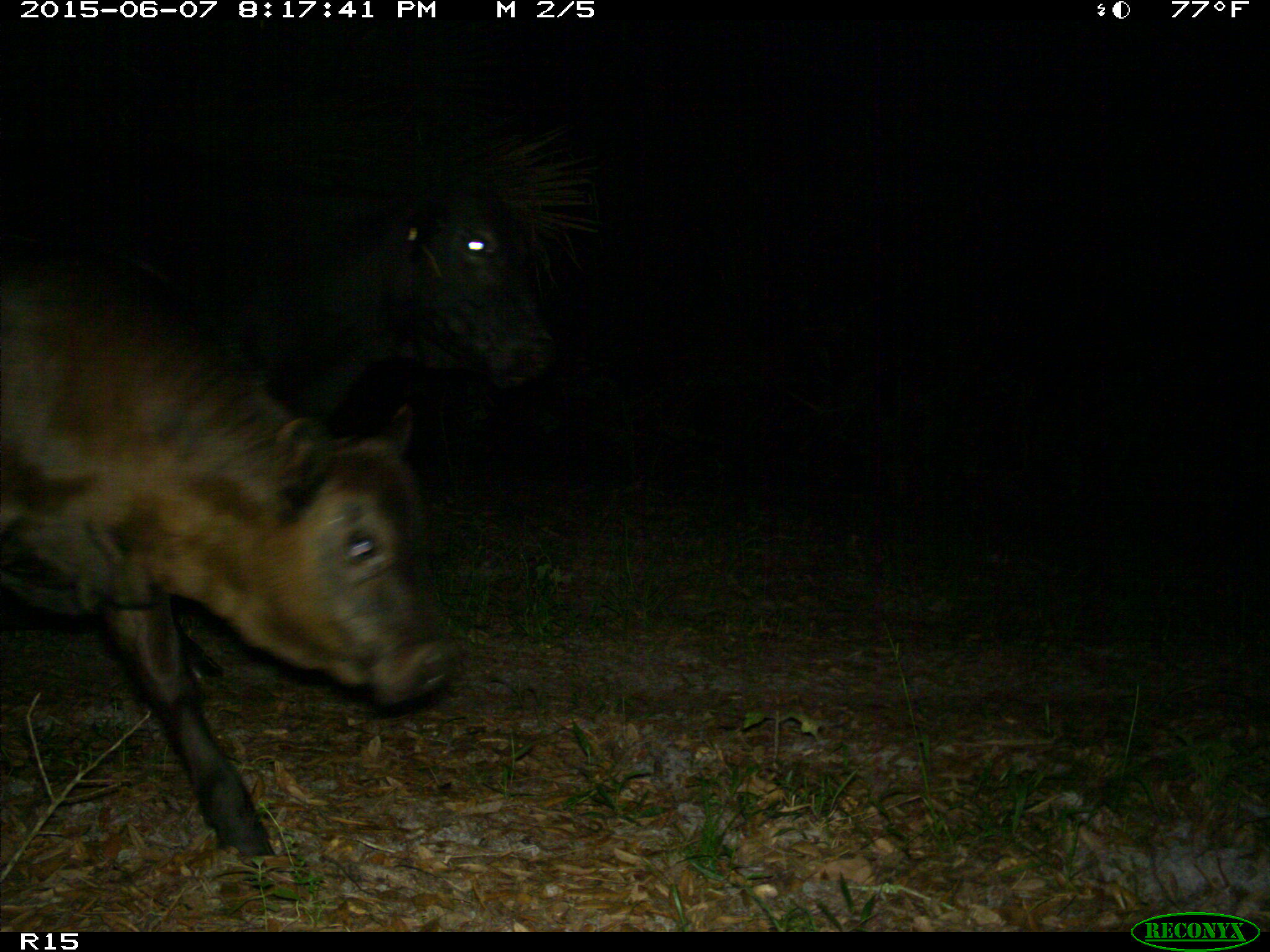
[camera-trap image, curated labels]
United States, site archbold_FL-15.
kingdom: Animalia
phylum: Chordata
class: Mammalia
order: Artiodactyla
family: Bovidae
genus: Bos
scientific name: Bos taurus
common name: domestic cow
Bos taurus (domestic cow).